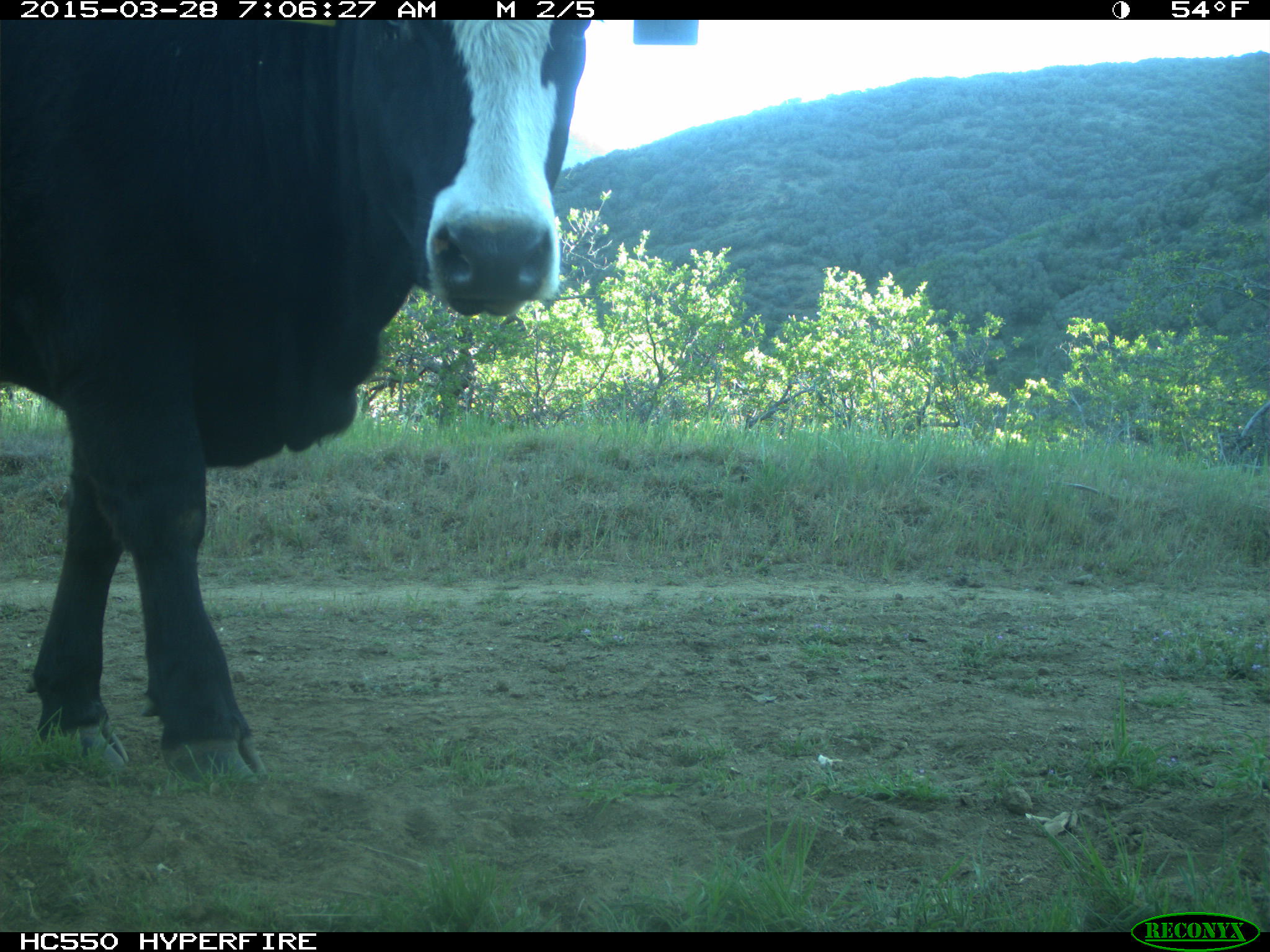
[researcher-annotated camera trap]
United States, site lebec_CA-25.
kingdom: Animalia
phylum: Chordata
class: Mammalia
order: Artiodactyla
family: Bovidae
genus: Bos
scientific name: Bos taurus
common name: domestic cow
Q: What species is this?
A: Bos taurus (domestic cow).